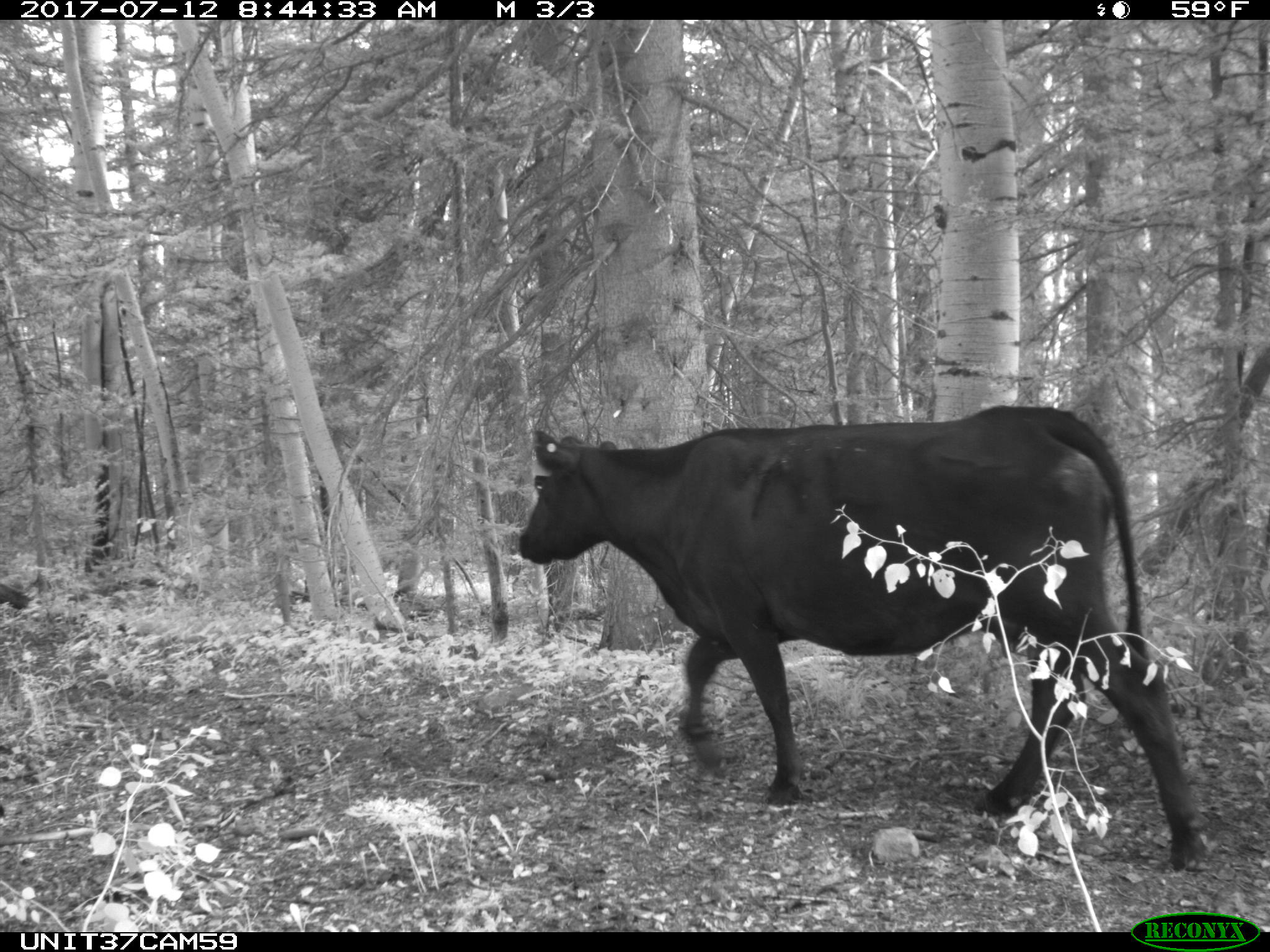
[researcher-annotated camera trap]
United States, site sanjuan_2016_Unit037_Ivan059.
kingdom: Animalia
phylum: Chordata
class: Mammalia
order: Artiodactyla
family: Bovidae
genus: Bos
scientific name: Bos taurus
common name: domestic cow